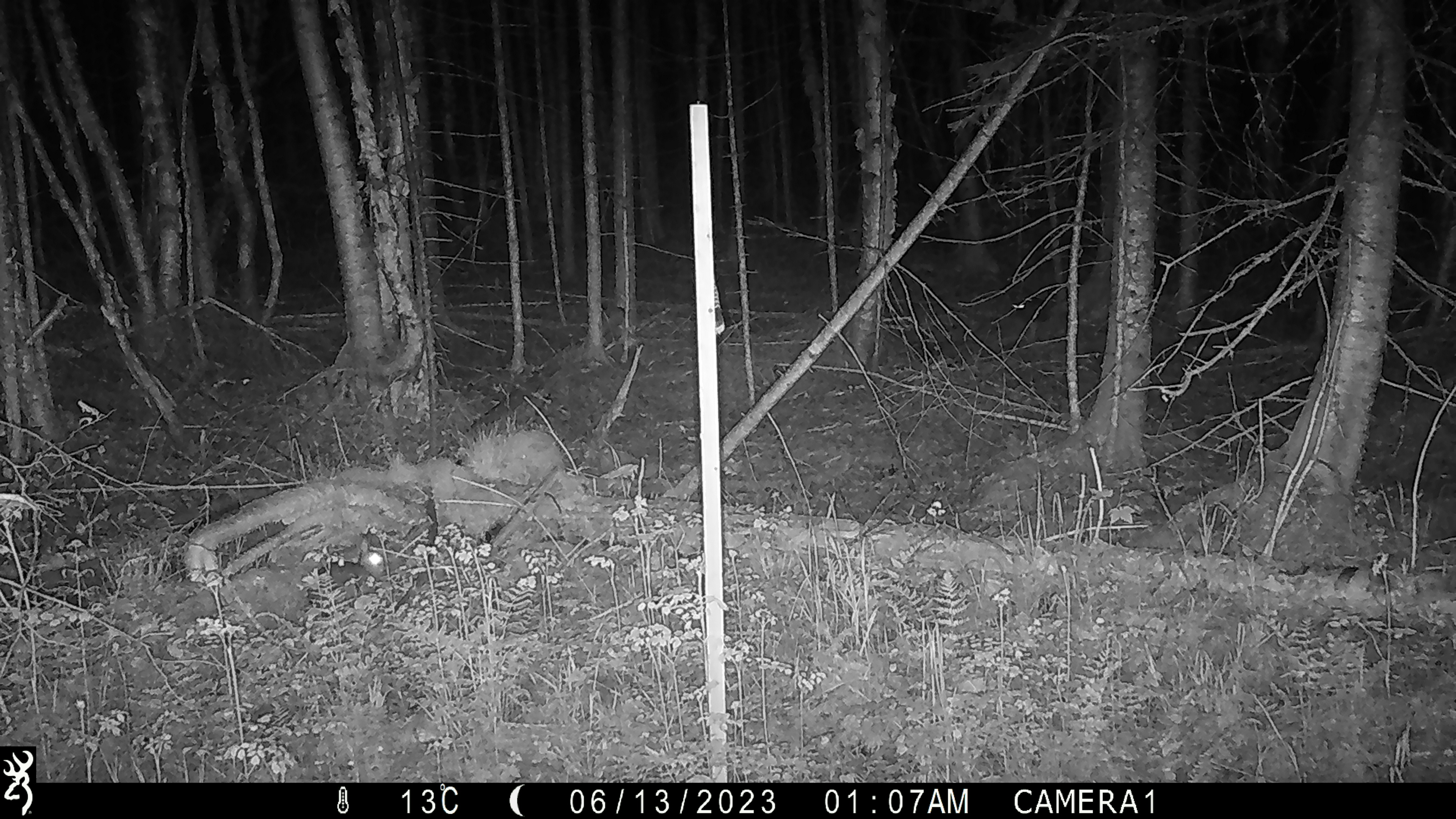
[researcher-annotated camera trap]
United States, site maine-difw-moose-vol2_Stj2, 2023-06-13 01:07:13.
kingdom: Animalia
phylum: Chordata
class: Mammalia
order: Lagomorpha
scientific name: Lagomorpha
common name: rabbit or hare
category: rabbit or hare sp.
Rabbit or hare sp. (rabbit or hare) (Lagomorpha).